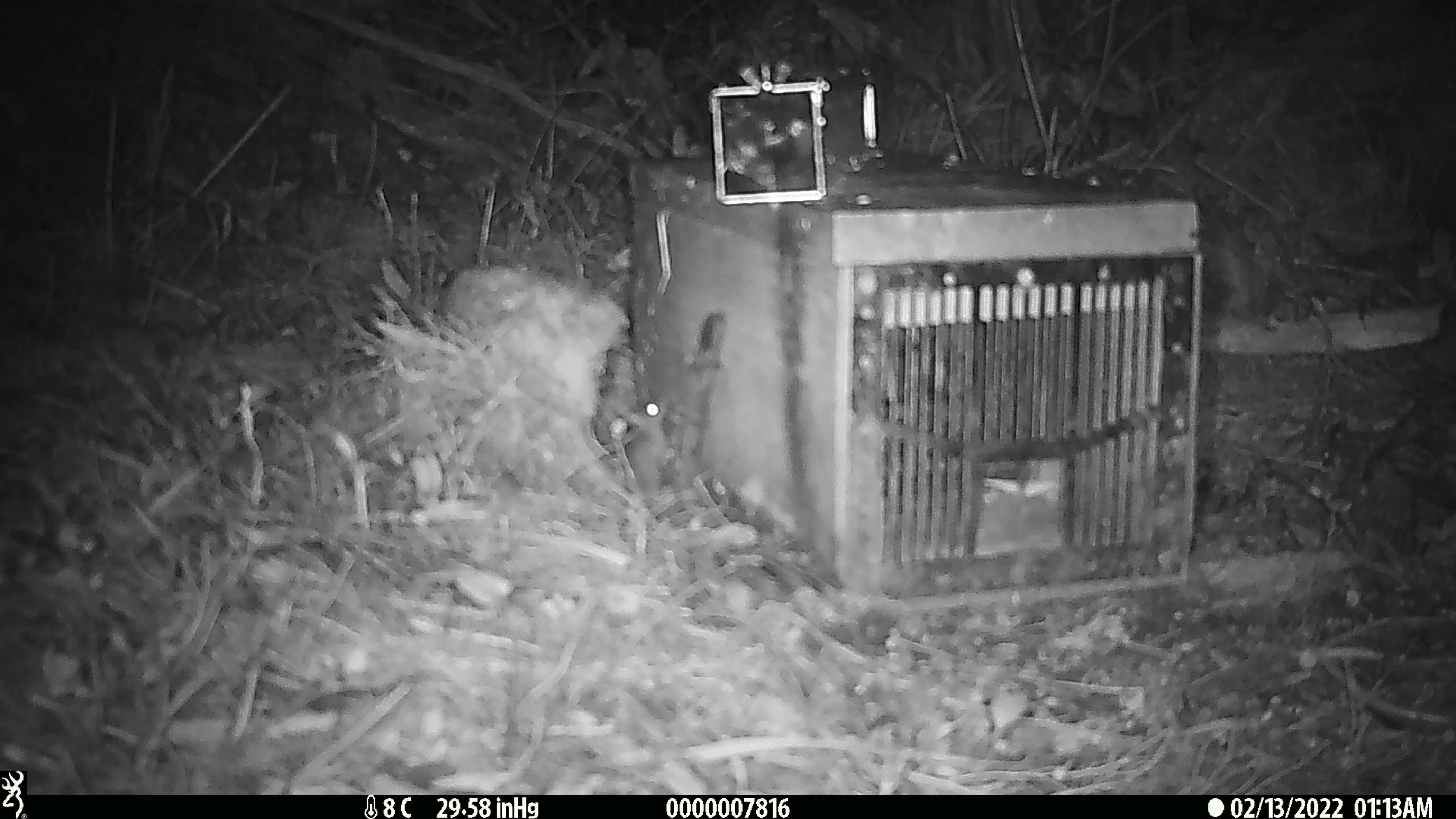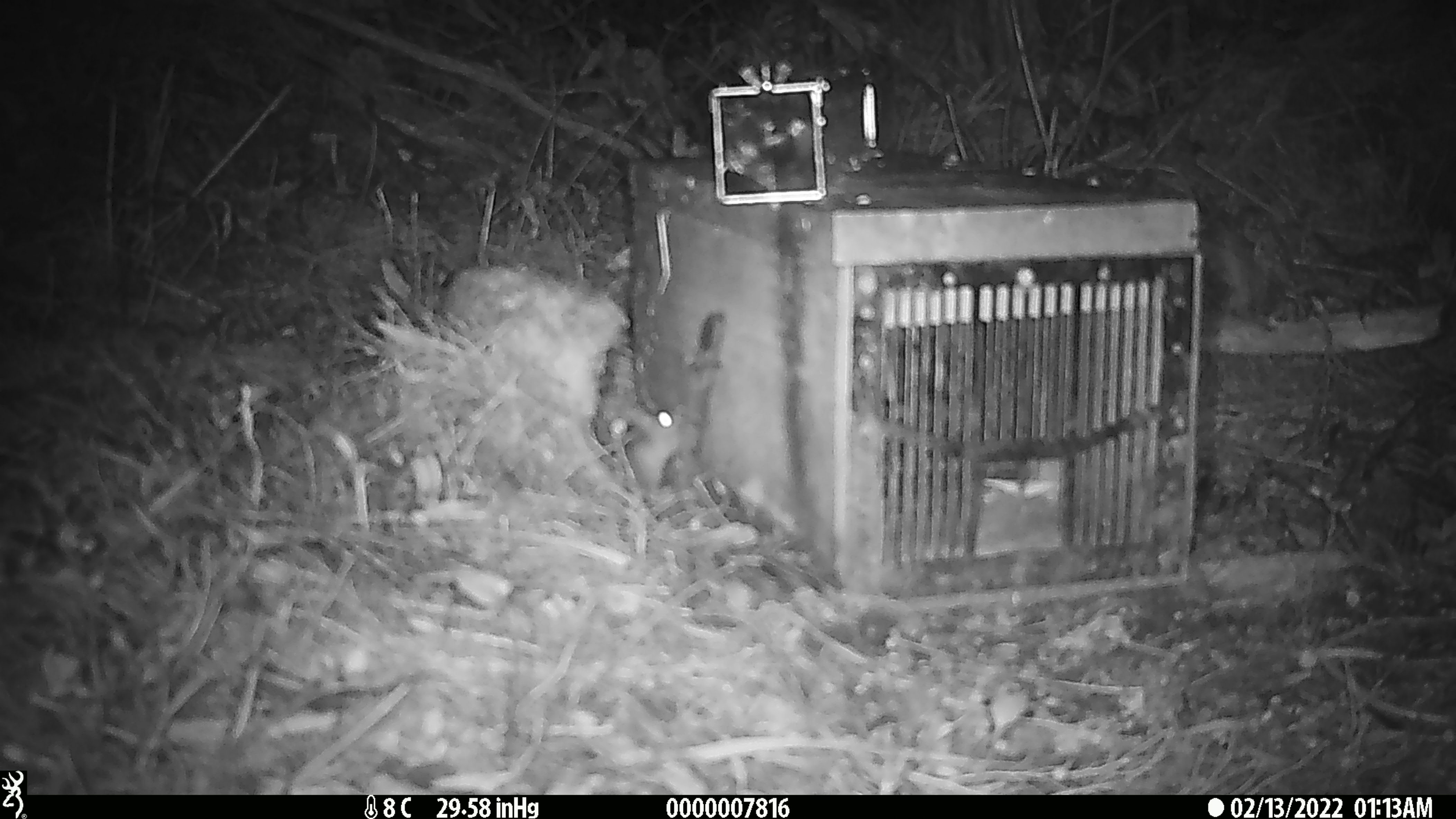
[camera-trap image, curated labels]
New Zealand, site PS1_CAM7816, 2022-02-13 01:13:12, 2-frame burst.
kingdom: Animalia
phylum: Chordata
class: Mammalia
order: Rodentia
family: Muridae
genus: Mus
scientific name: Mus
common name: mouse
Mouse (Mus).